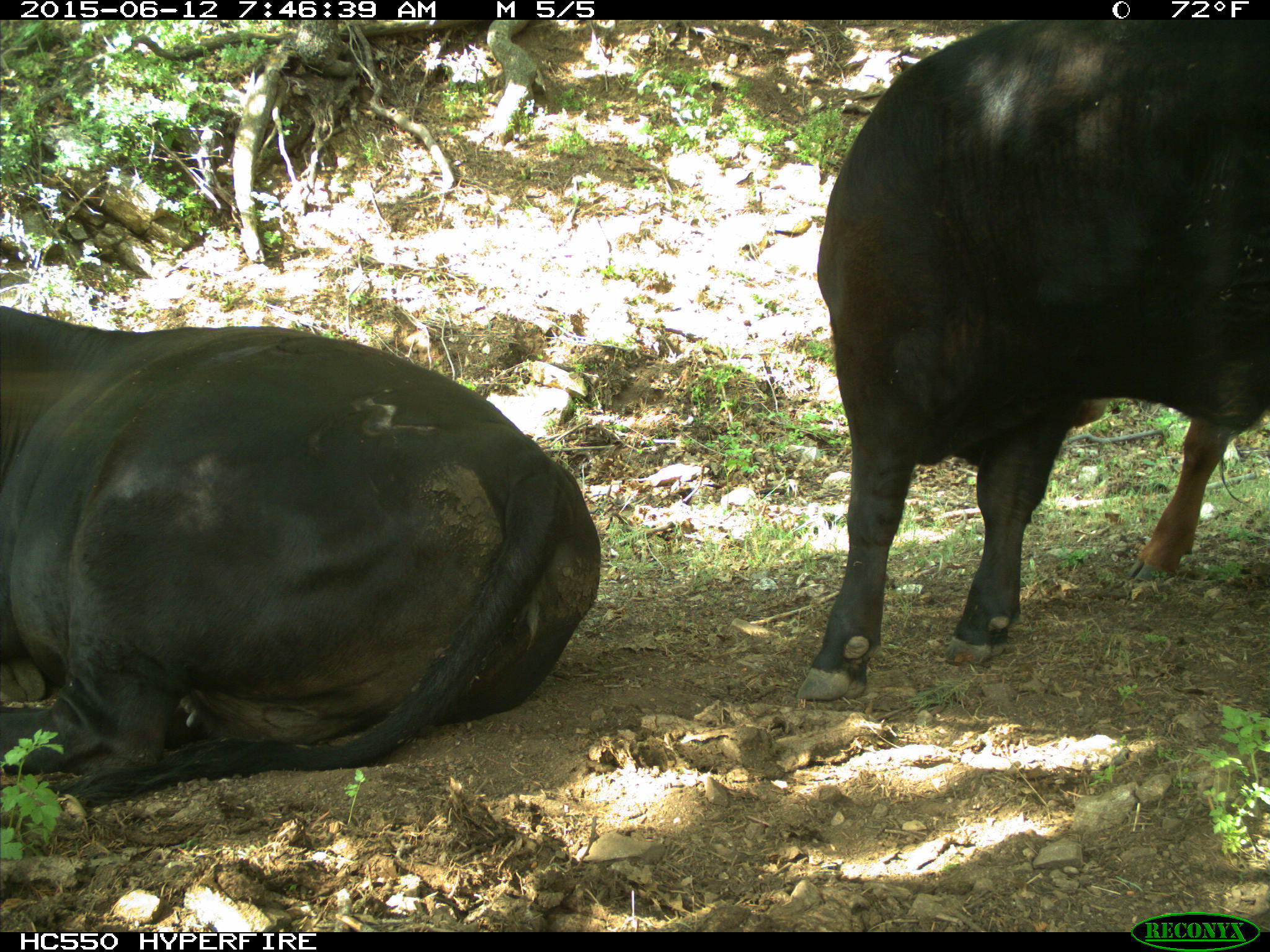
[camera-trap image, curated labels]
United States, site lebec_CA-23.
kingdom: Animalia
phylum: Chordata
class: Mammalia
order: Artiodactyla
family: Bovidae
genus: Bos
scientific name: Bos taurus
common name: domestic cow